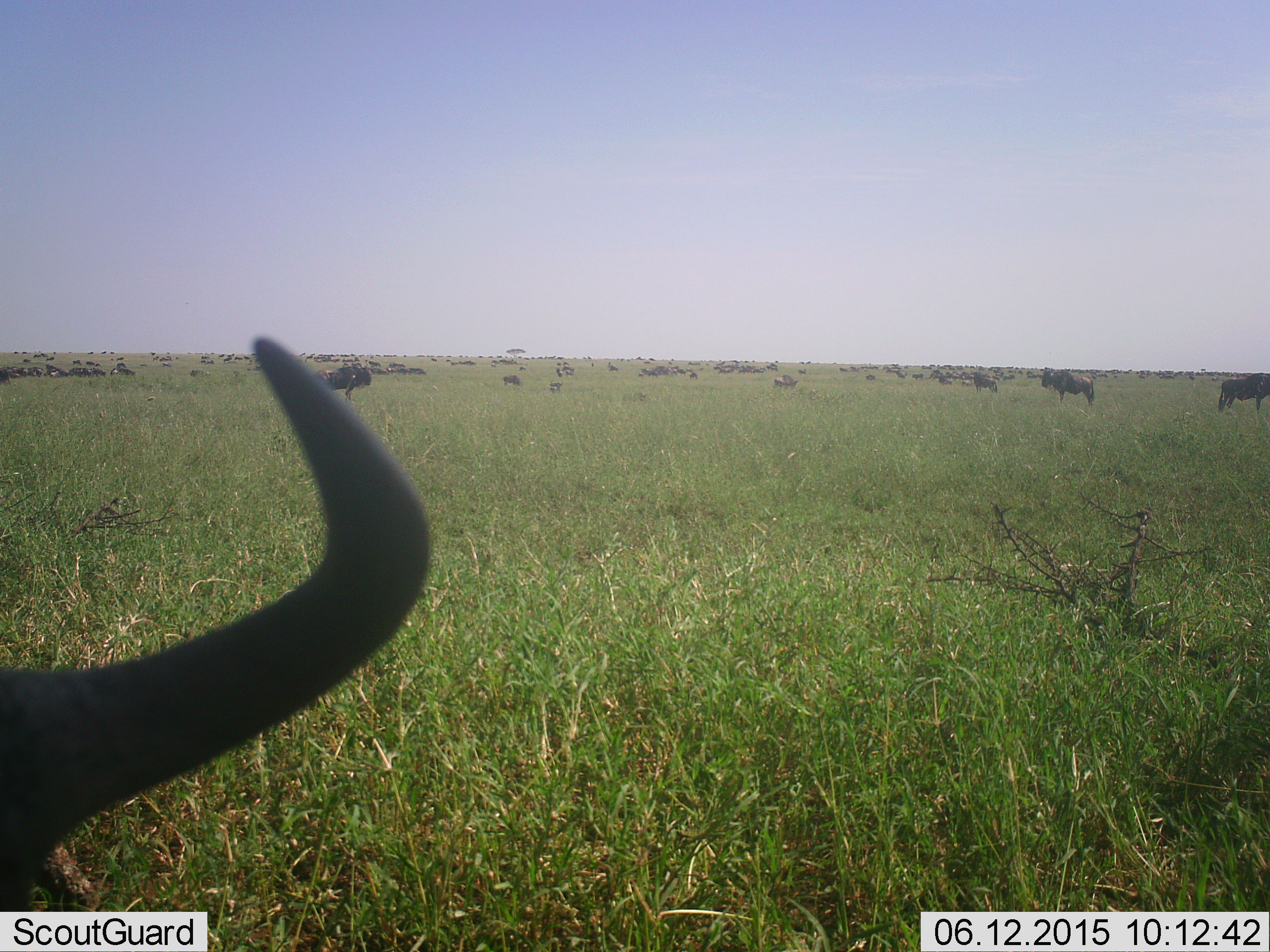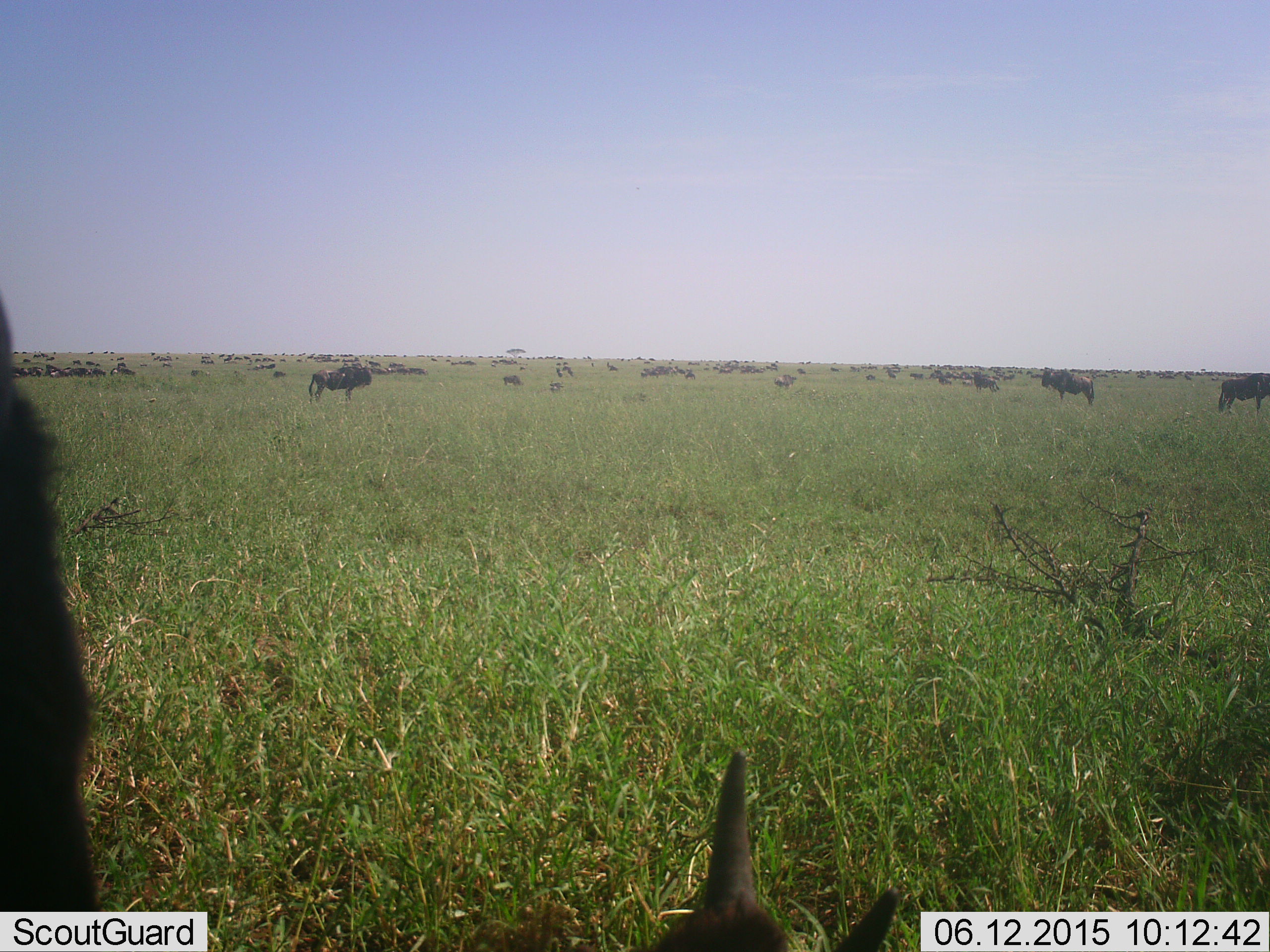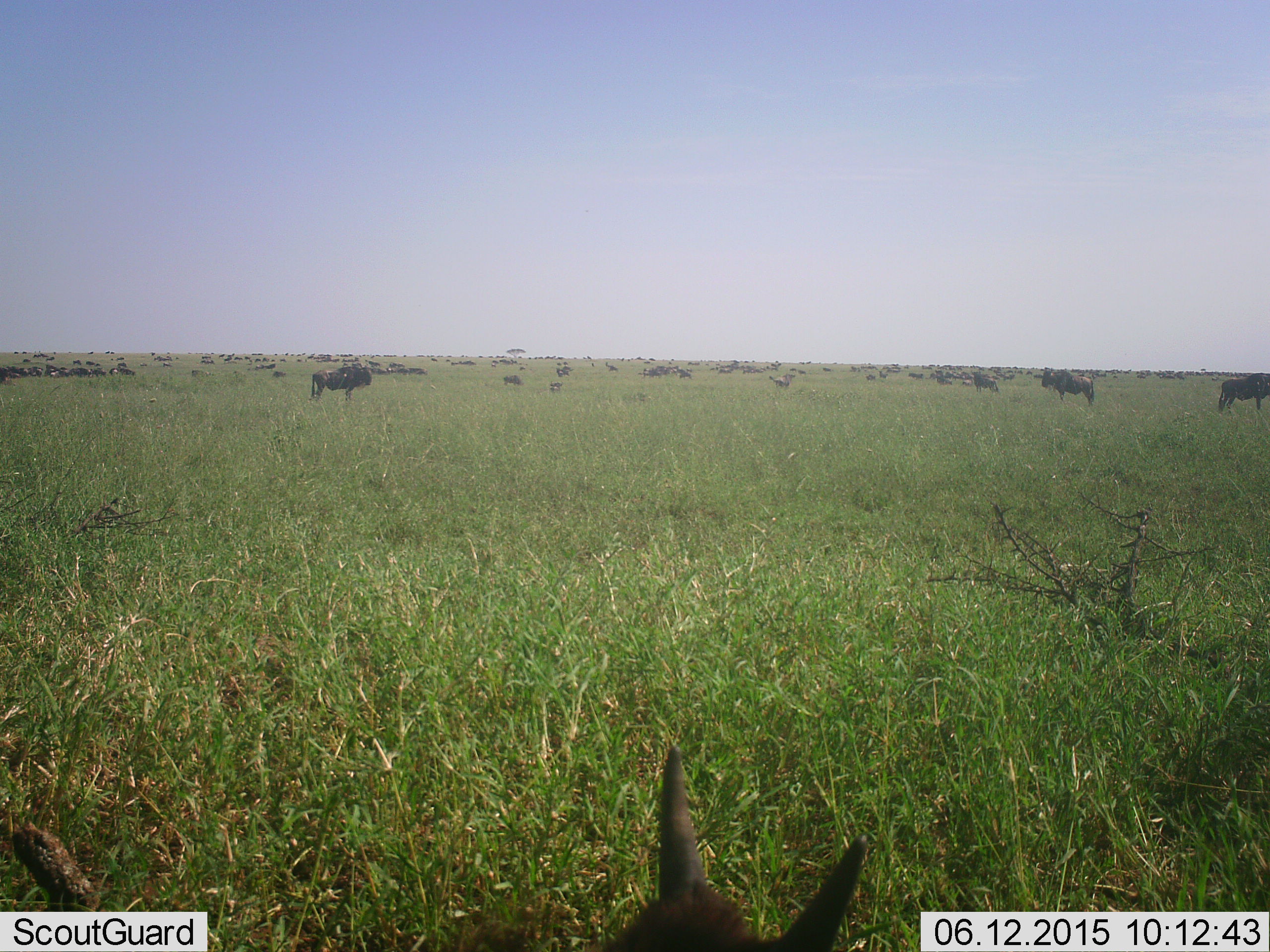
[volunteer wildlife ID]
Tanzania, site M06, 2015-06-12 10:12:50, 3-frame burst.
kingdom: Animalia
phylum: Chordata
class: Mammalia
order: Artiodactyla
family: Bovidae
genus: Connochaetes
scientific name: Connochaetes taurinus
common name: blue wildebeest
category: wildebeest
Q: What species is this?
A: Wildebeest (blue wildebeest) (Connochaetes taurinus).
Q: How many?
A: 51+.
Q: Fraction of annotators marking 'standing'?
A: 100%.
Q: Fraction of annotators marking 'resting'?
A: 40%.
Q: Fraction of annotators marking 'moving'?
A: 30%.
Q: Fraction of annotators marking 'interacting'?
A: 10%.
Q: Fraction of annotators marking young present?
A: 0%.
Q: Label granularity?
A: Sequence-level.